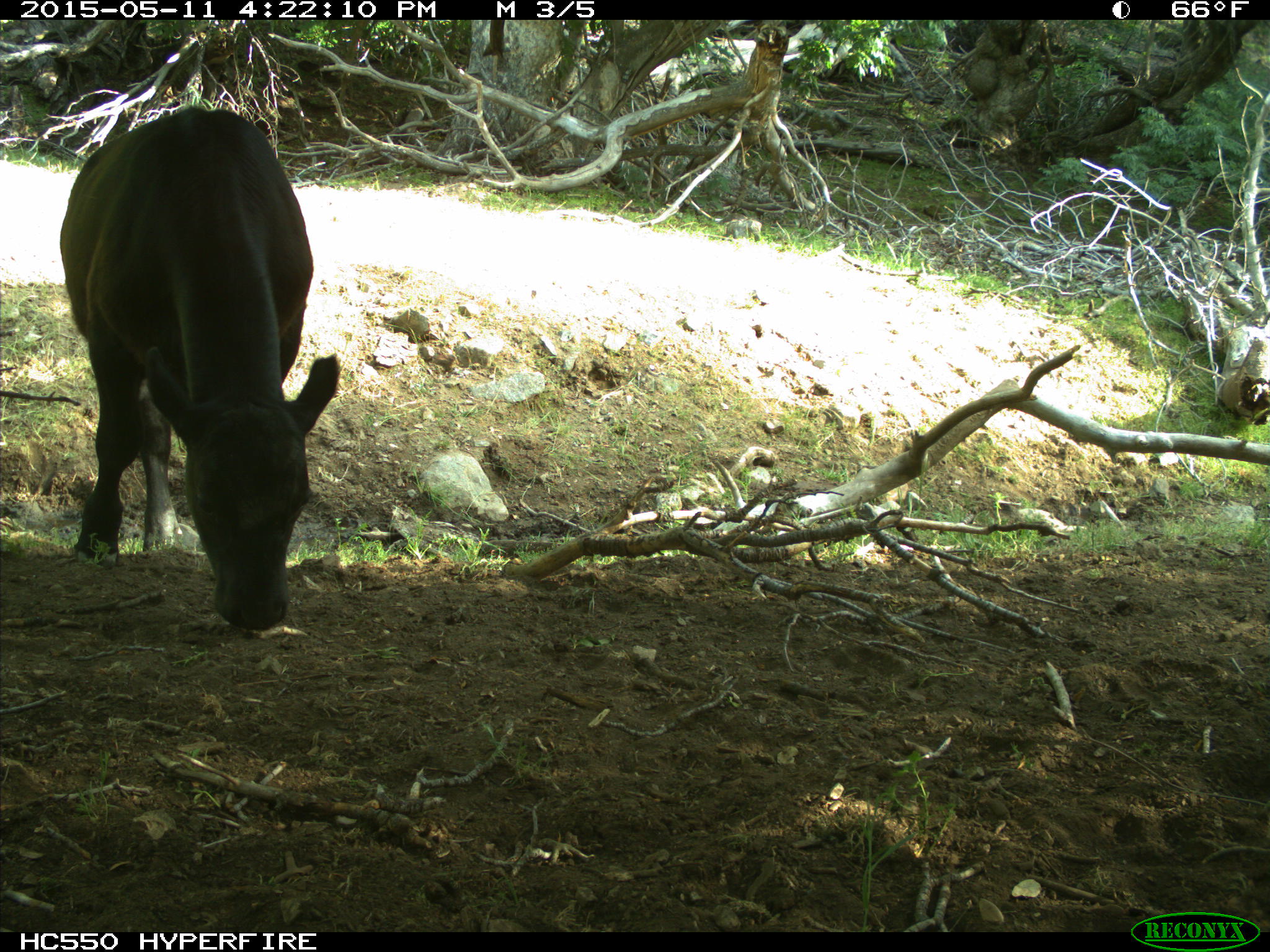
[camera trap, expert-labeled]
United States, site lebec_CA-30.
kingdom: Animalia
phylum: Chordata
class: Mammalia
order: Artiodactyla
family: Bovidae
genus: Bos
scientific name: Bos taurus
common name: domestic cow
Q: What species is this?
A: Bos taurus (domestic cow).